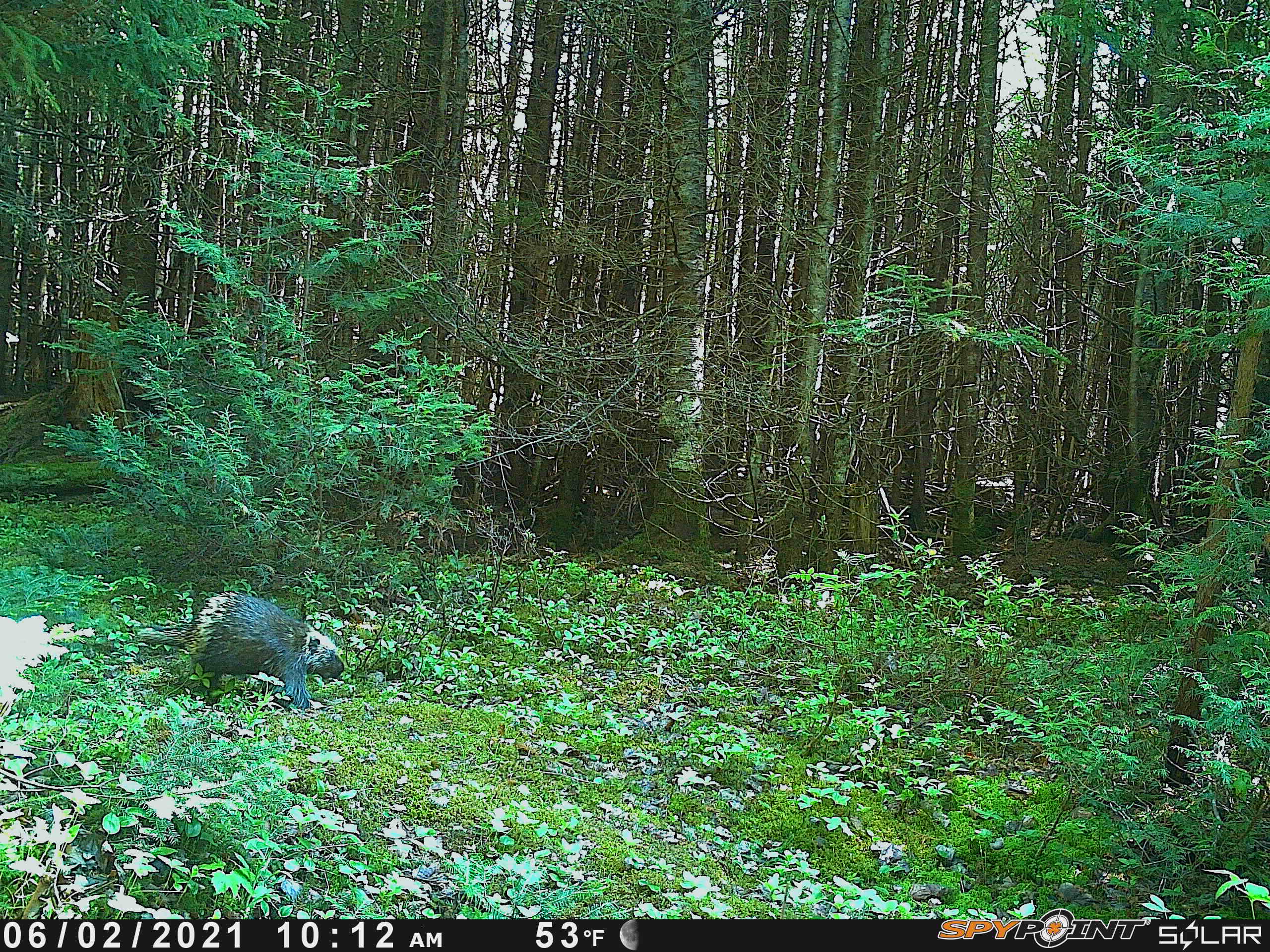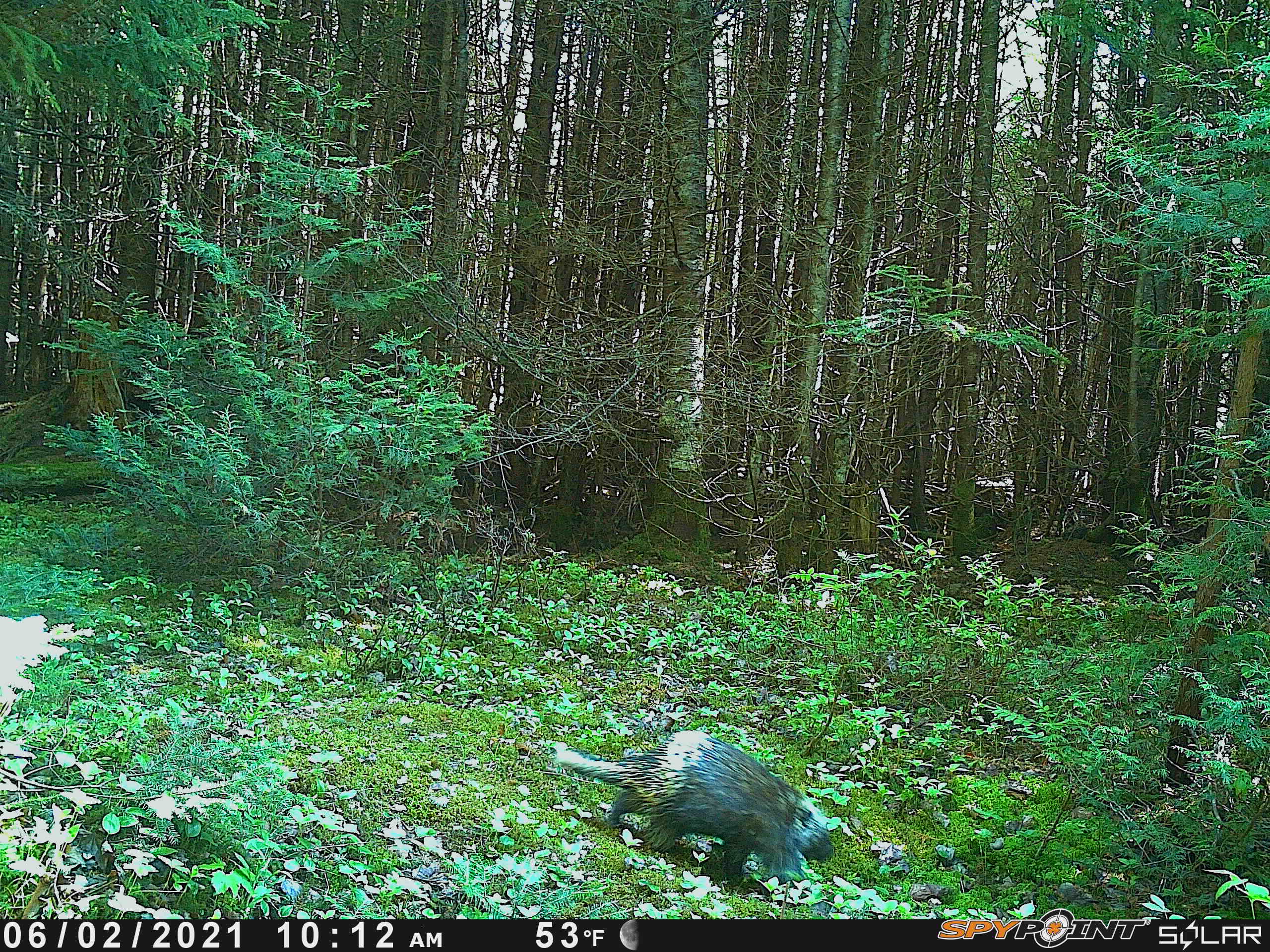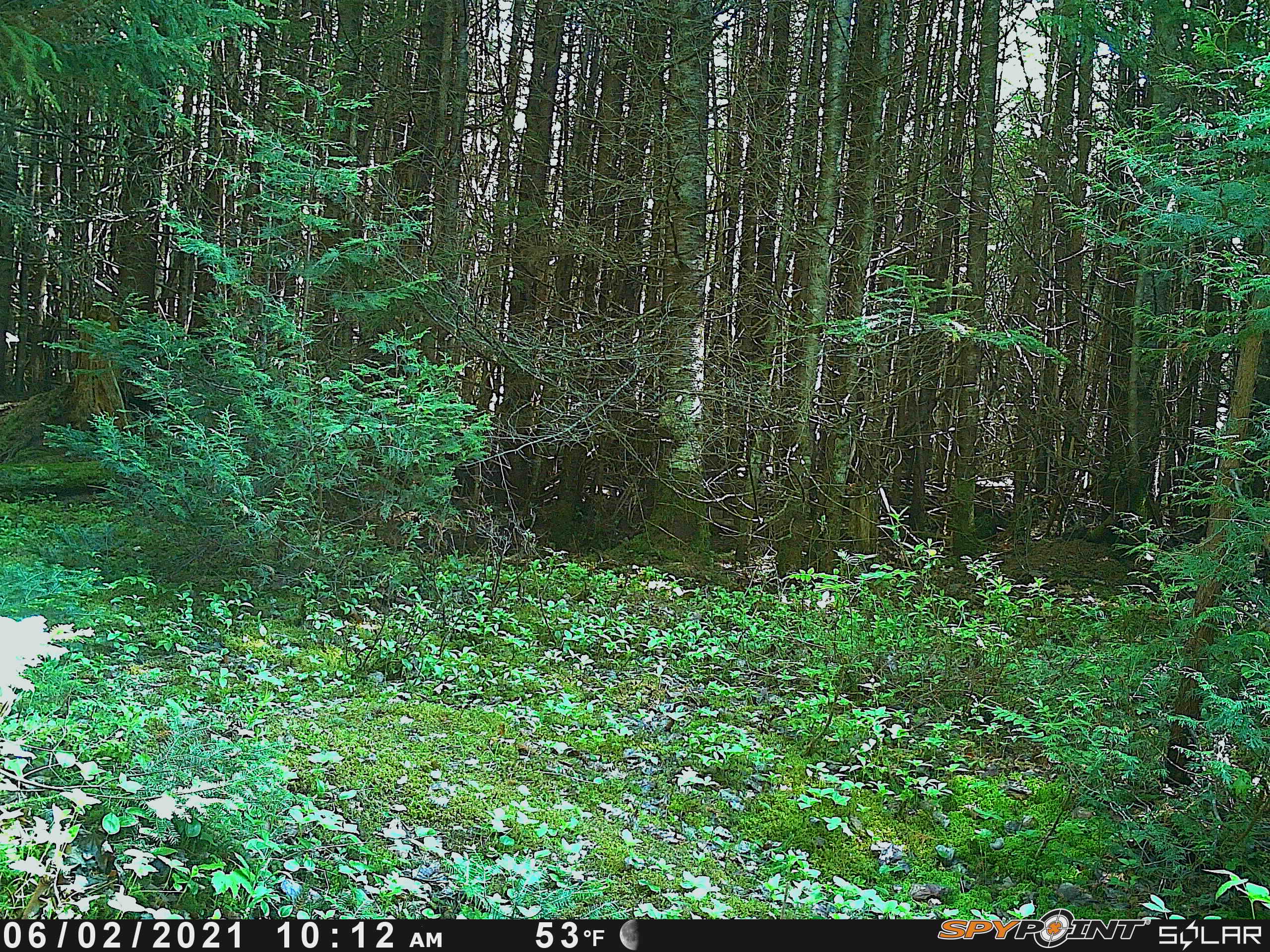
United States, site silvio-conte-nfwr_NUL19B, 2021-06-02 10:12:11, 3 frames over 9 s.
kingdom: Animalia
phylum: Chordata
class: Mammalia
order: Rodentia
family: Erethizontidae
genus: Erethizon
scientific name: Erethizon dorsatum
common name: porcupine